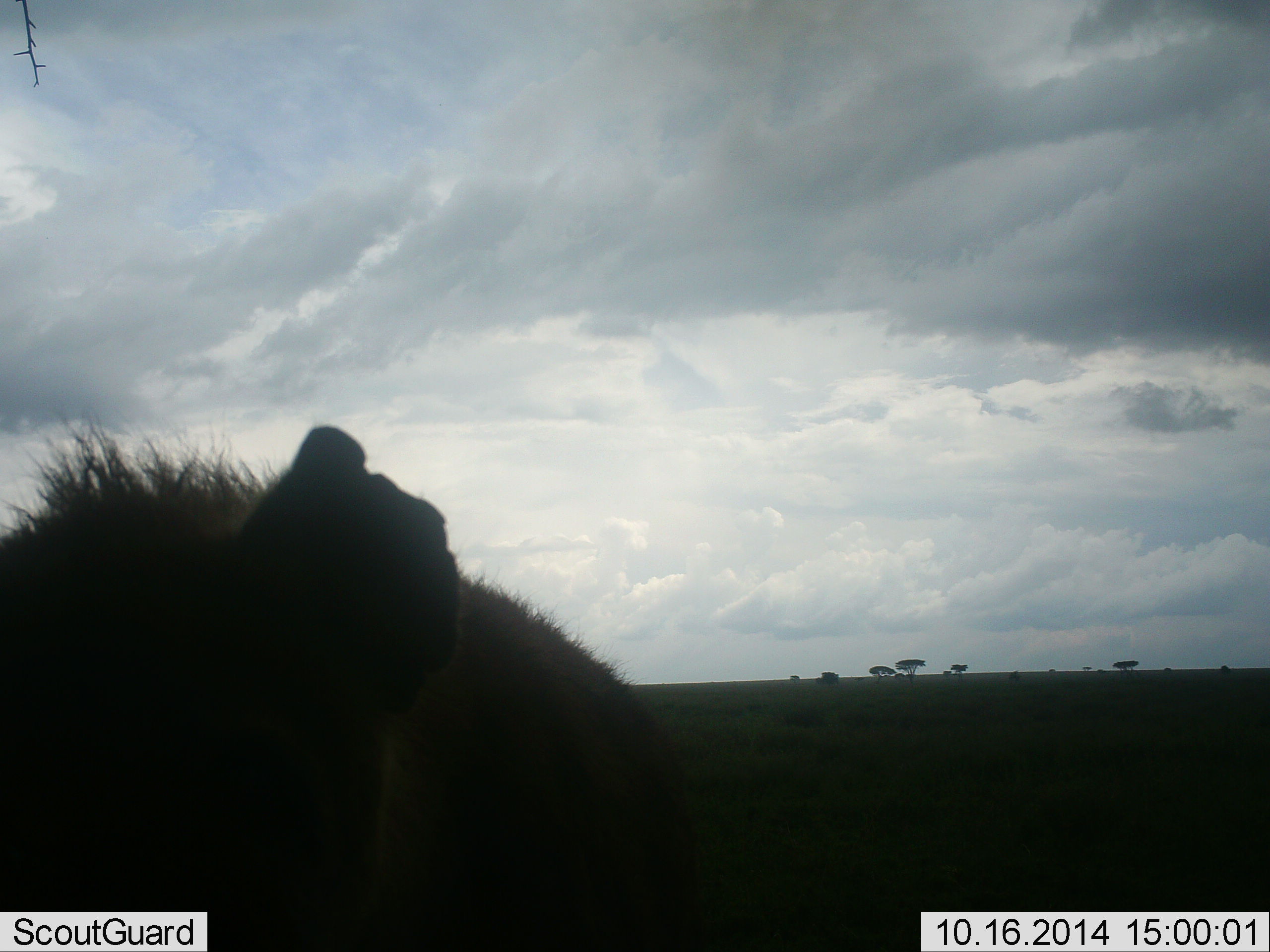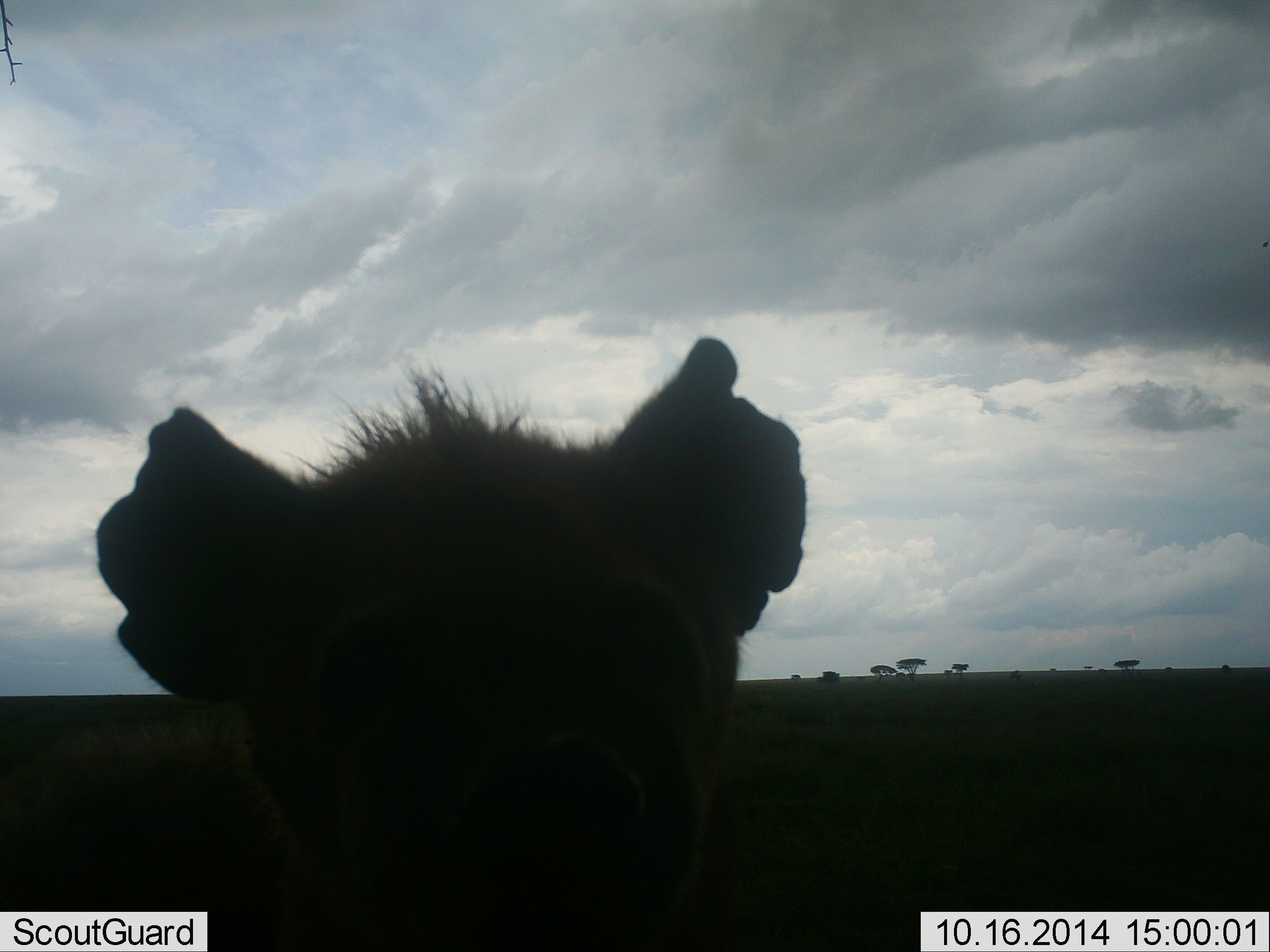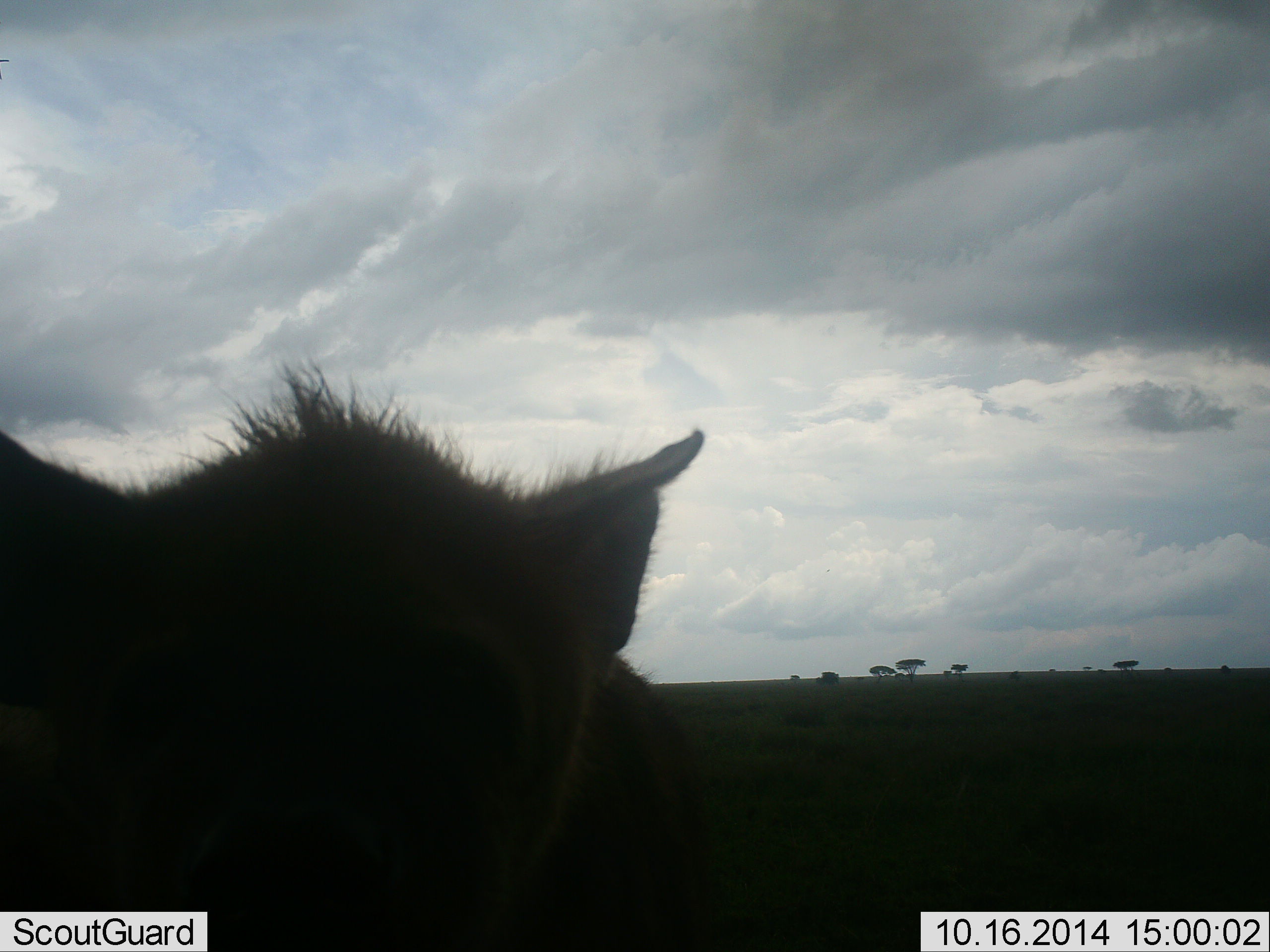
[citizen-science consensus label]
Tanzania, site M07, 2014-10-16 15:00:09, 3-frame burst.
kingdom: Animalia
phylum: Chordata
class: Mammalia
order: Carnivora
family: Hyaenidae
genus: Crocuta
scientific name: Crocuta crocuta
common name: spotted hyena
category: hyenaspotted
Hyenaspotted (spotted hyena) (Crocuta crocuta), count 1. Behavior (volunteer vote fractions): standing 50%, resting 10%, moving 0%, interacting 40%. Young present (vote fraction): 0%. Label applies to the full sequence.